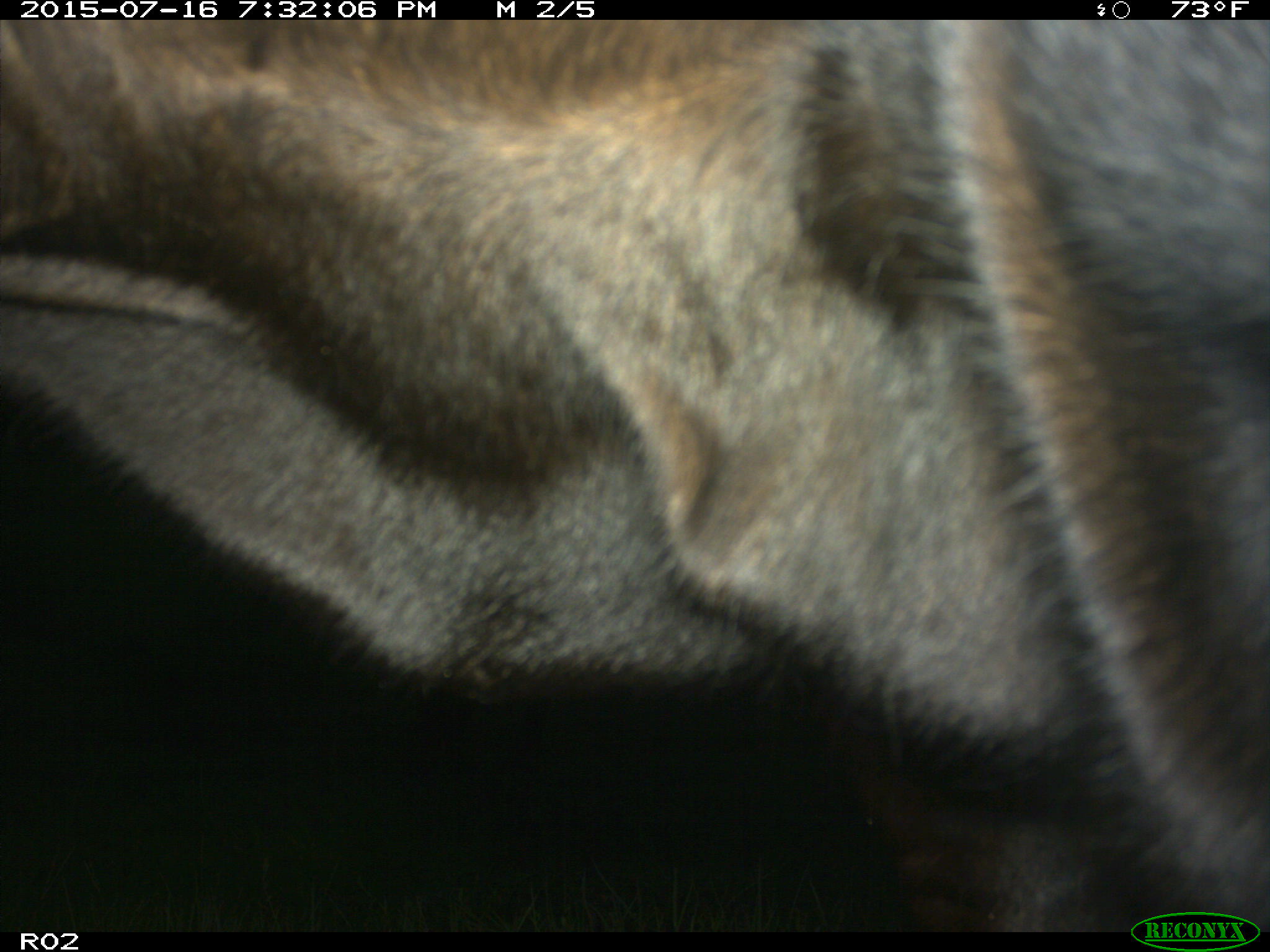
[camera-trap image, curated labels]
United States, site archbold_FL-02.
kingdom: Animalia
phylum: Chordata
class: Mammalia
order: Artiodactyla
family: Bovidae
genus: Bos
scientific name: Bos taurus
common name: domestic cow